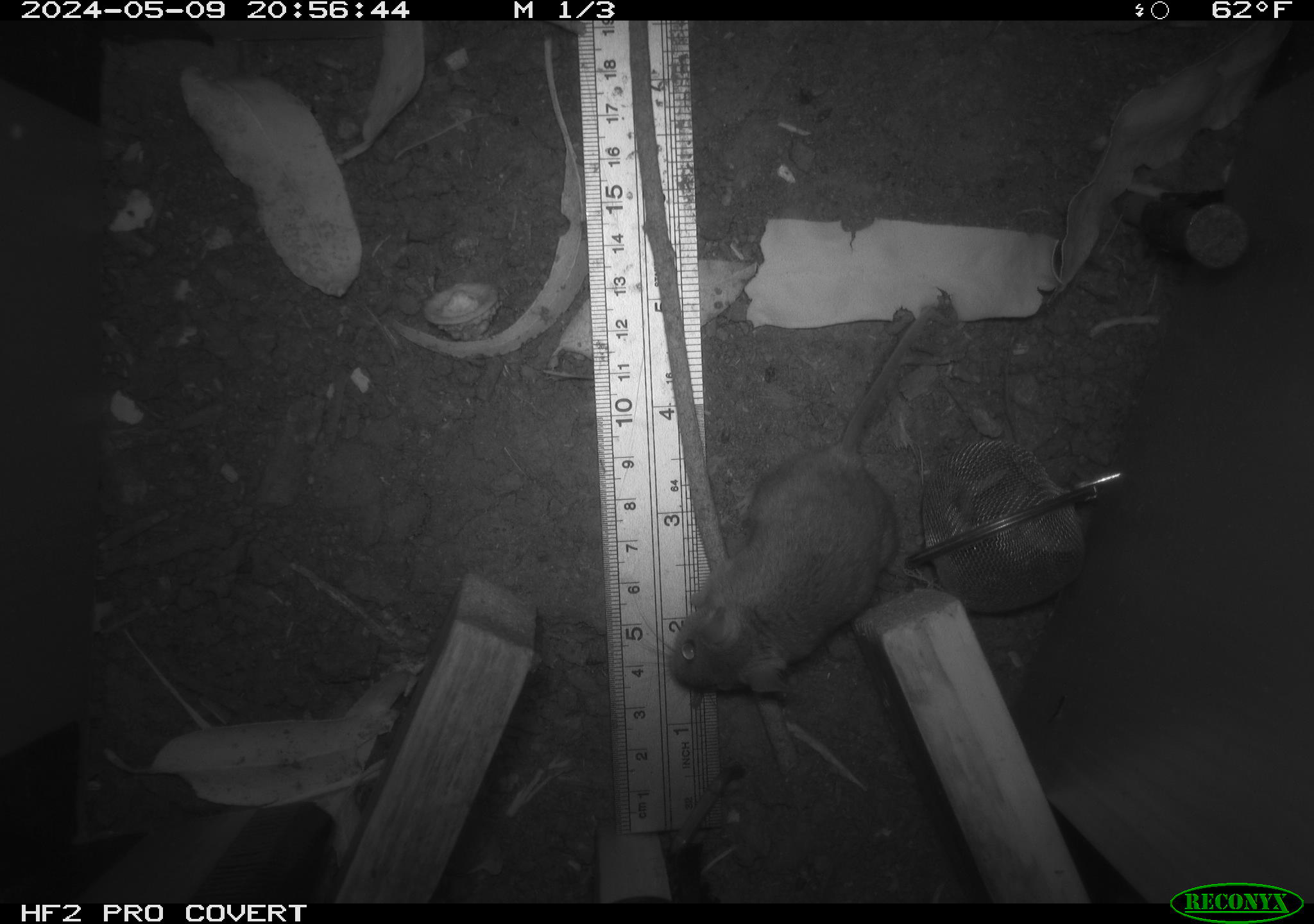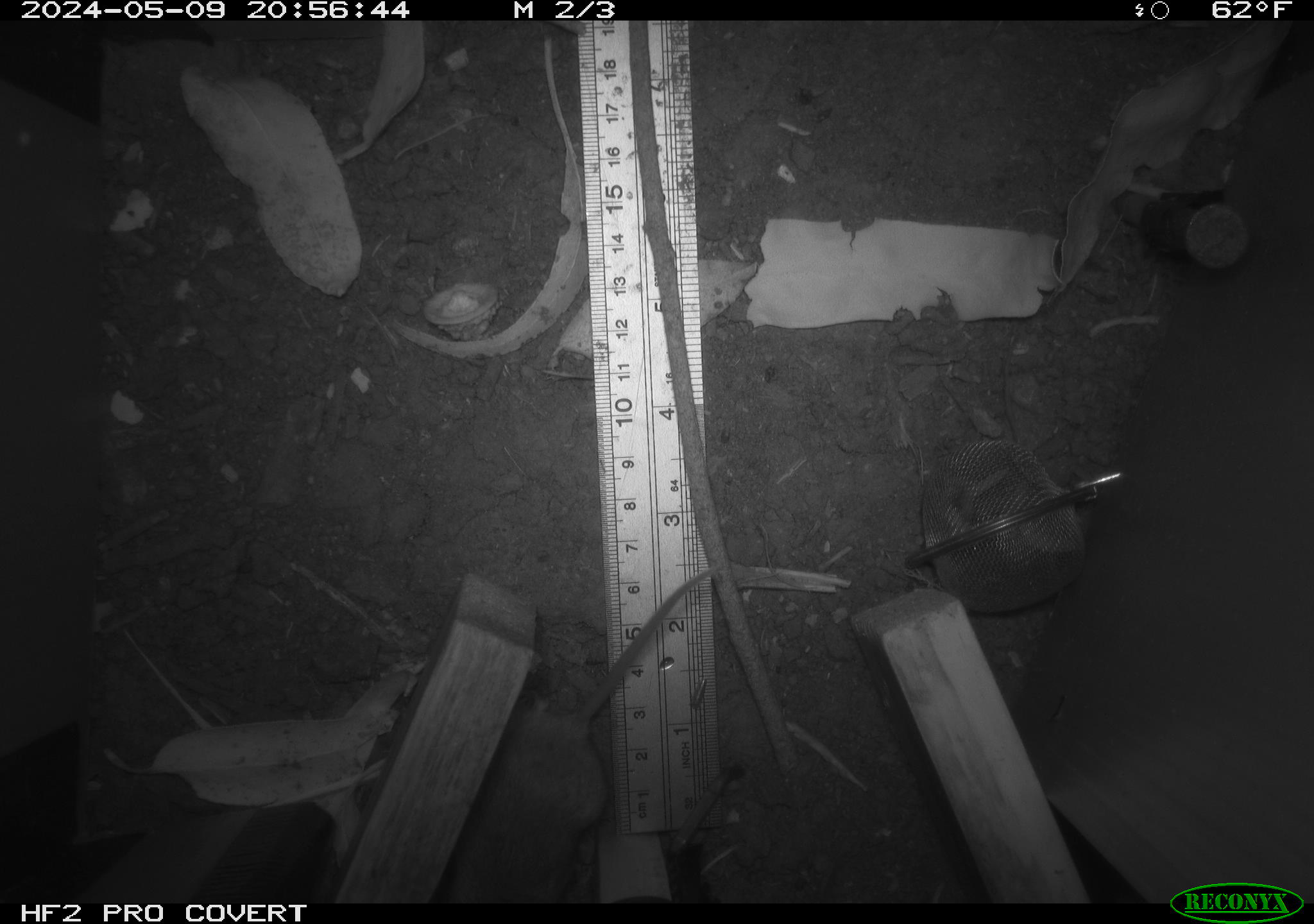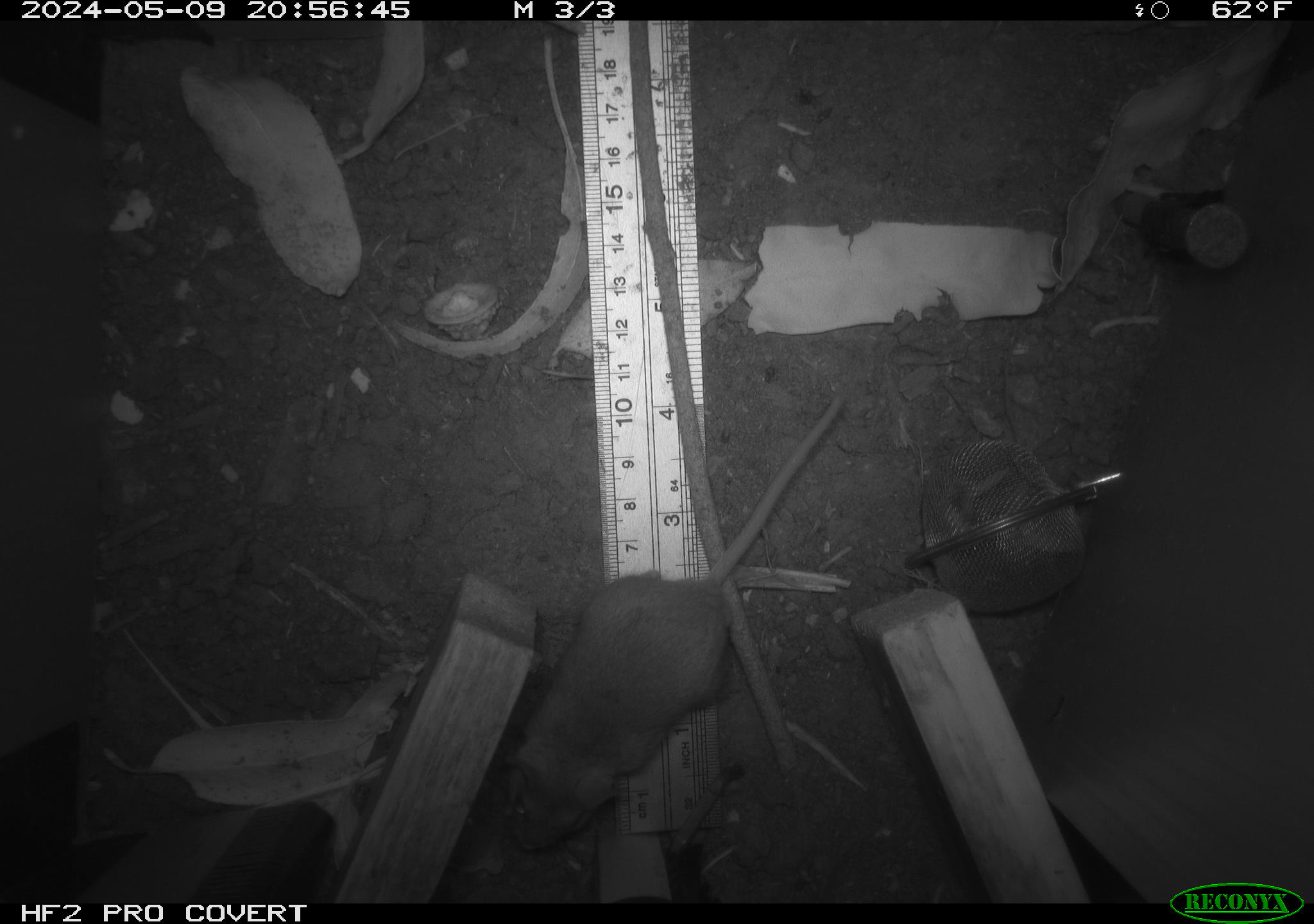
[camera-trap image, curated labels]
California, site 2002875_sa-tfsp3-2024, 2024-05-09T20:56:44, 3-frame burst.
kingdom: Animalia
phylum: Chordata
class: Mammalia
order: Rodentia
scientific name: Rodentia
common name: mouse species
Mouse species (Rodentia).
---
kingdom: Animalia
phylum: Chordata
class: Mammalia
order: Rodentia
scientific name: Rodentia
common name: rodent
Rodent (Rodentia).